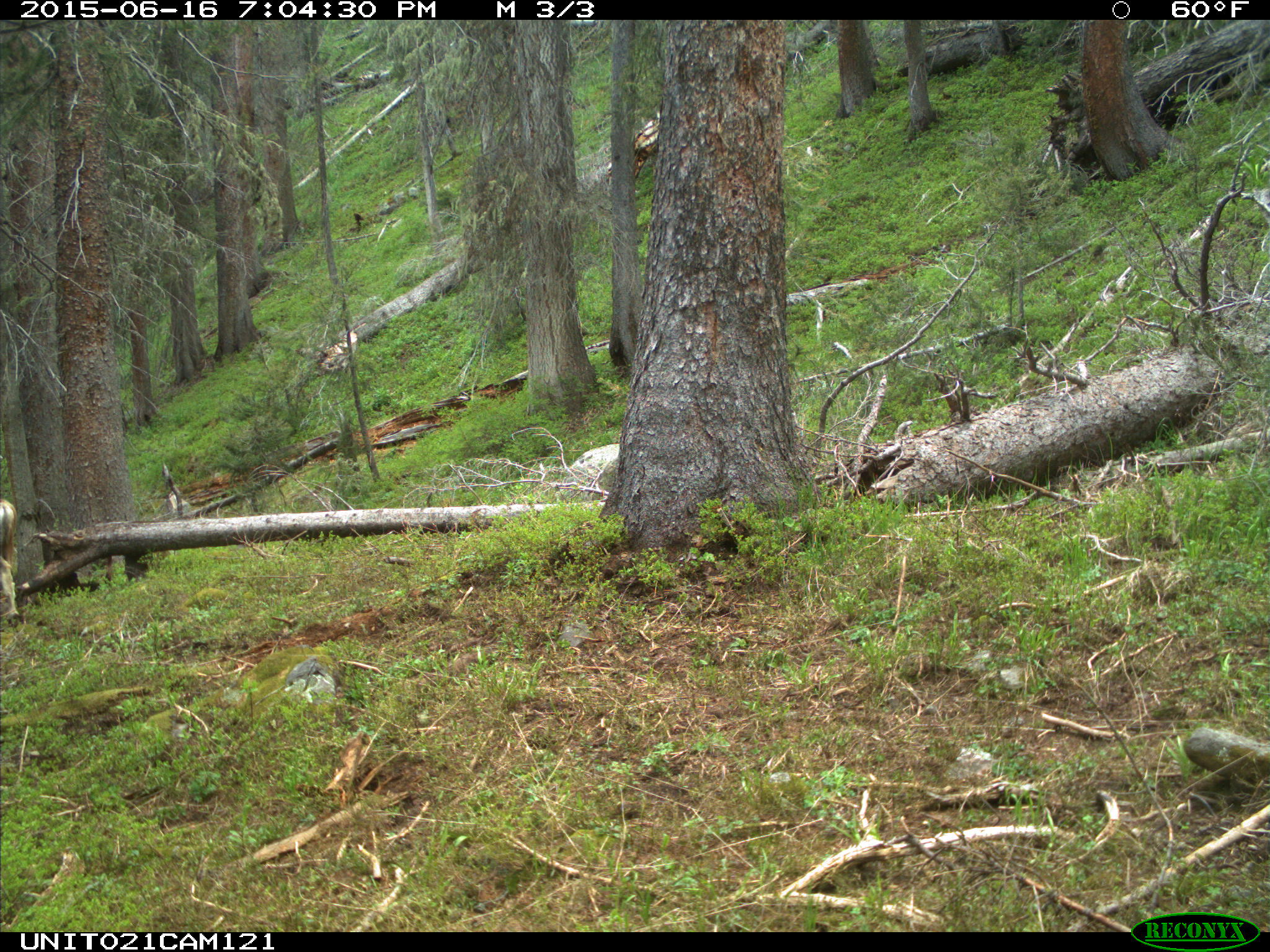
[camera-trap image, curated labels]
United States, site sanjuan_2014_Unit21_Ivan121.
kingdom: Animalia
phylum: Chordata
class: Mammalia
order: Artiodactyla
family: Cervidae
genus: Odocoileus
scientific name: Odocoileus hemionus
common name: mule deer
Odocoileus hemionus (mule deer).